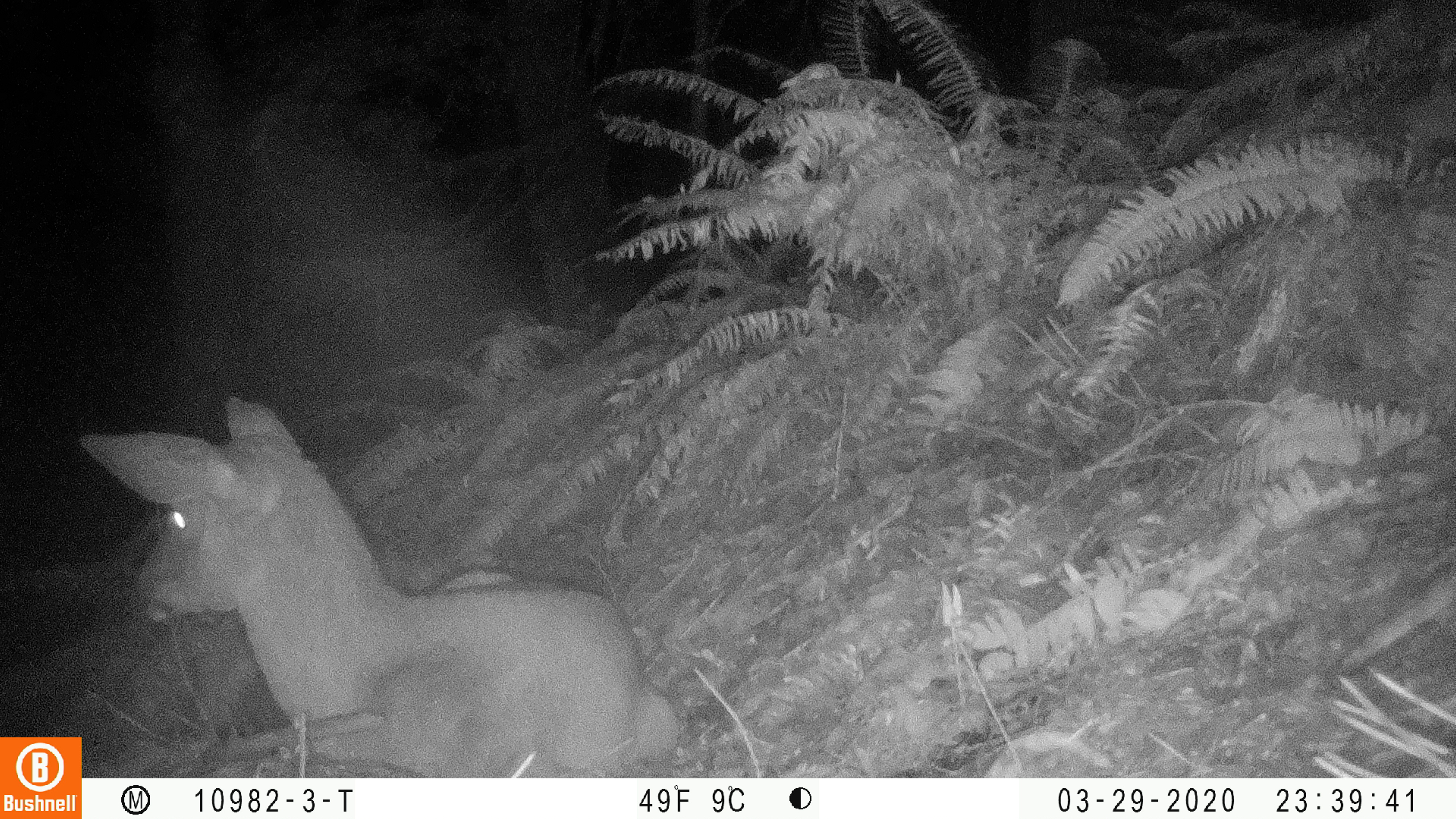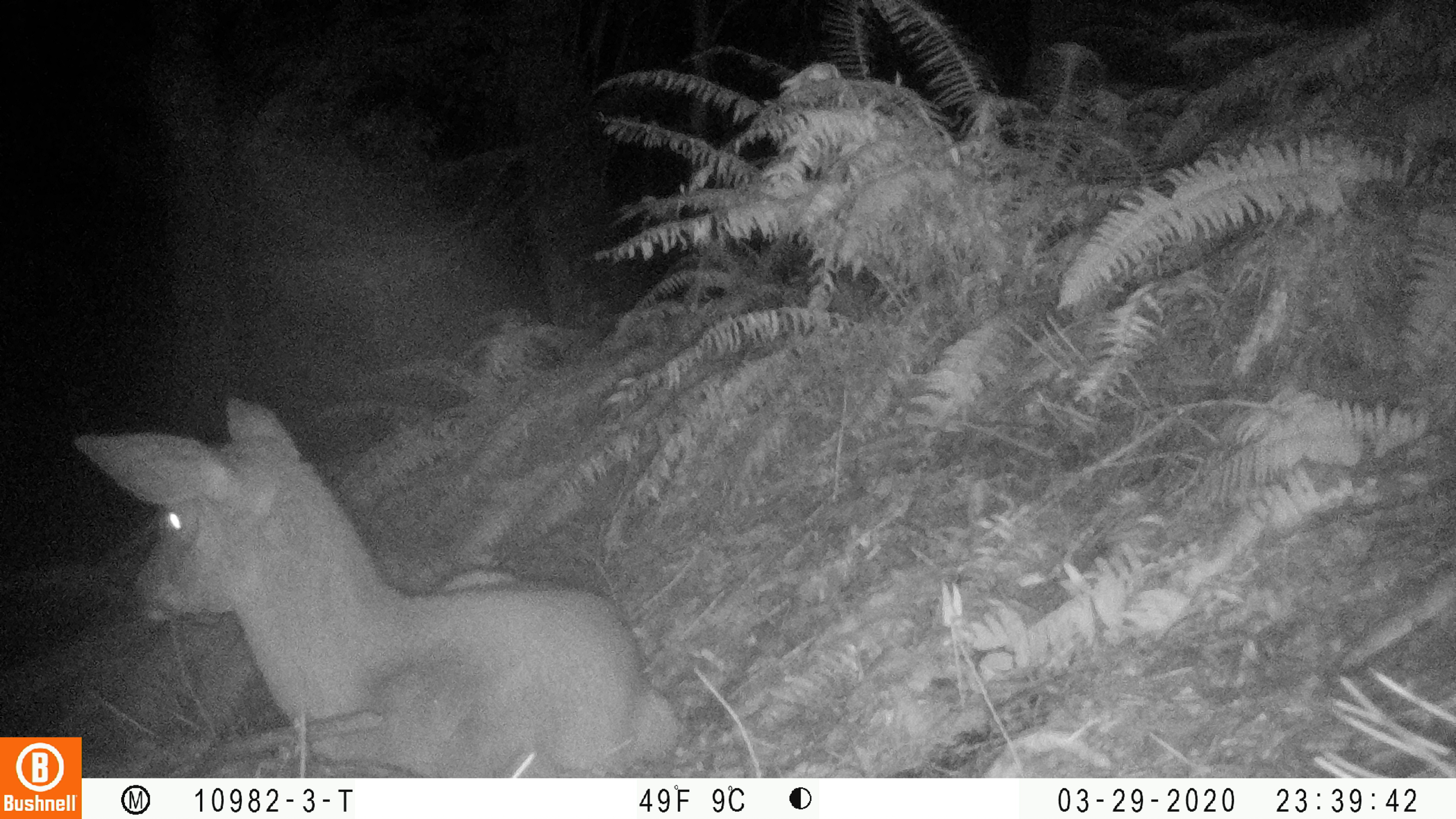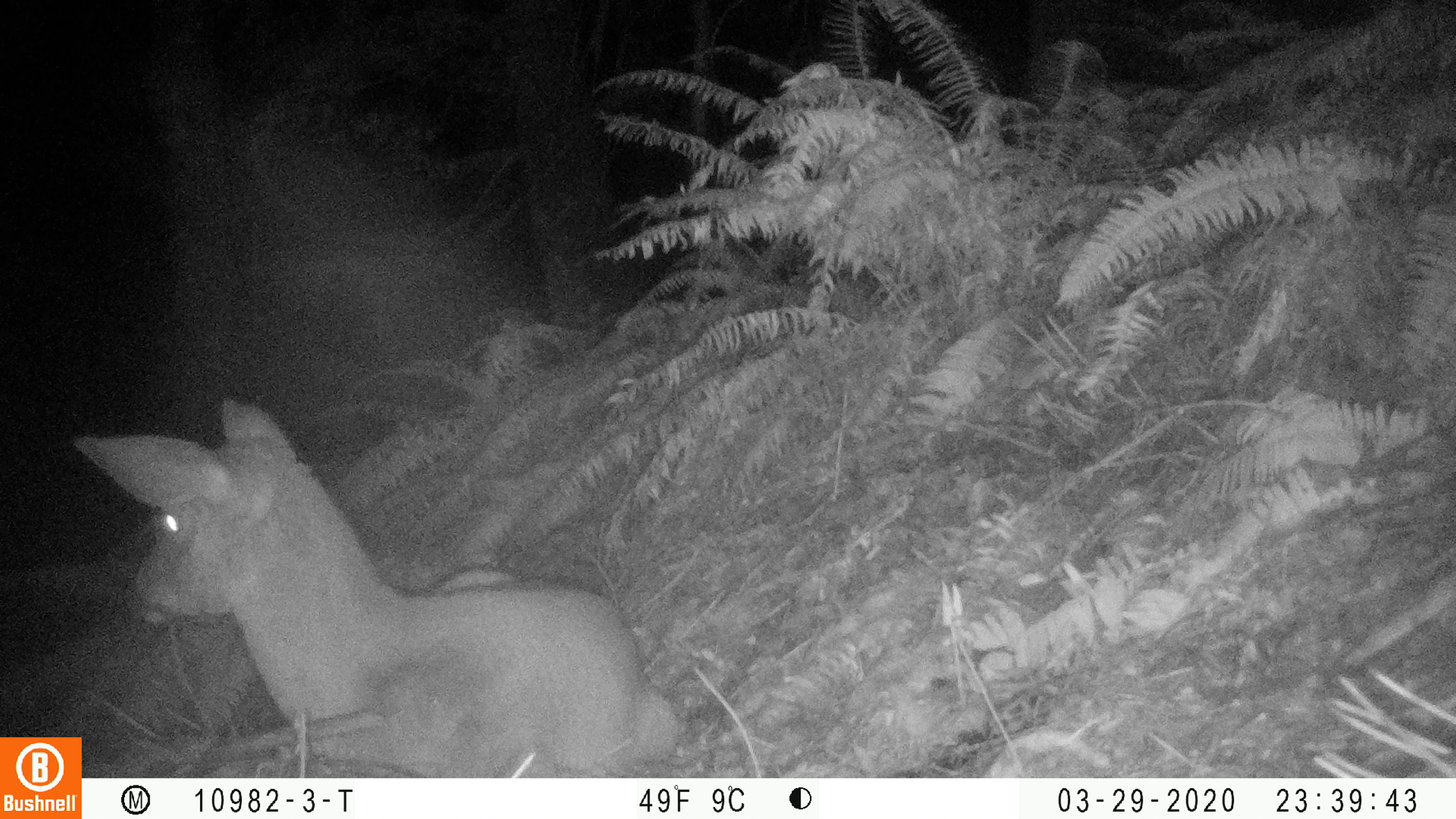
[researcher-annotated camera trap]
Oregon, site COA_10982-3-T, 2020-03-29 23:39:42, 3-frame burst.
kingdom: Animalia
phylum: Chordata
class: Mammalia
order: Artiodactyla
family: Cervidae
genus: Odocoileus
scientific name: Odocoileus hemionus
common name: black-tailed deer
Black-tailed deer (Odocoileus hemionus).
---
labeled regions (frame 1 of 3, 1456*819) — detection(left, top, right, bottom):
black-tailed deer: detection(88, 382, 679, 768)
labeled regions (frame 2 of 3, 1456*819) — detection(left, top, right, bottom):
black-tailed deer: detection(86, 382, 683, 770)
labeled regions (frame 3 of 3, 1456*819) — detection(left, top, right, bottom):
black-tailed deer: detection(88, 387, 677, 766)